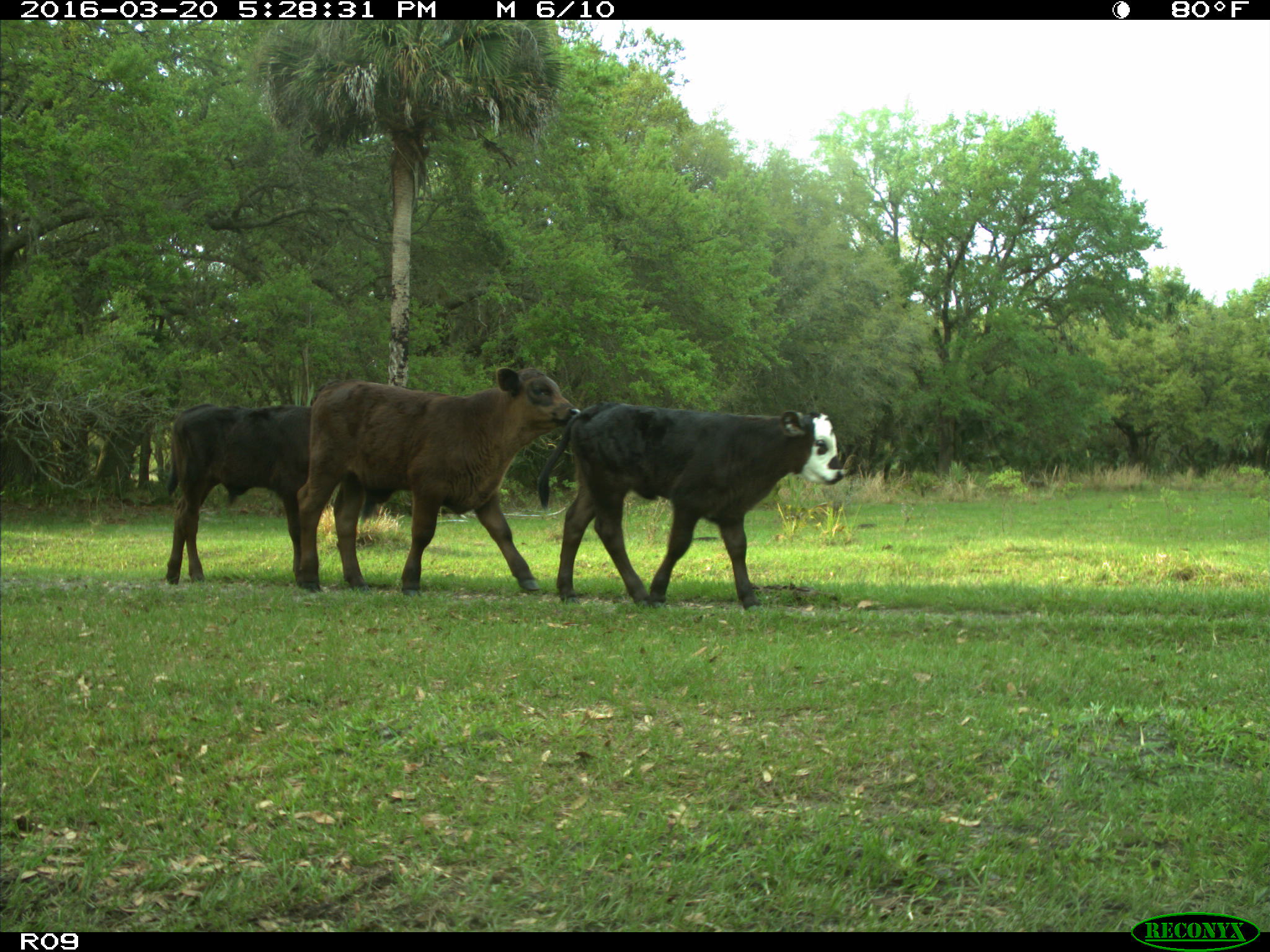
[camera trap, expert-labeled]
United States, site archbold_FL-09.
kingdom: Animalia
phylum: Chordata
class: Mammalia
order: Artiodactyla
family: Bovidae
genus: Bos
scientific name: Bos taurus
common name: domestic cow